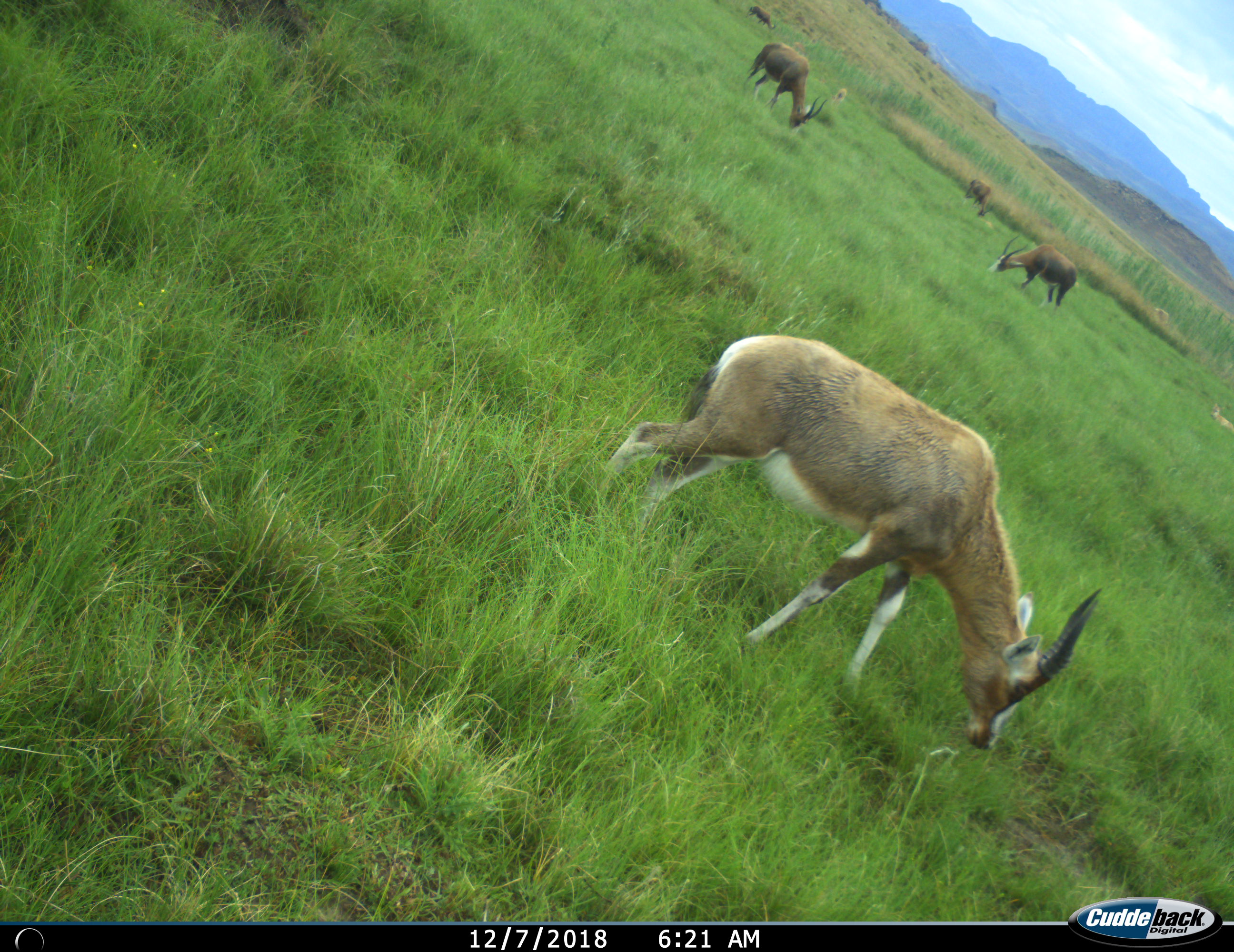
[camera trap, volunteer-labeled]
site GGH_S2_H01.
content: unidentified animal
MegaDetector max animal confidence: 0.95